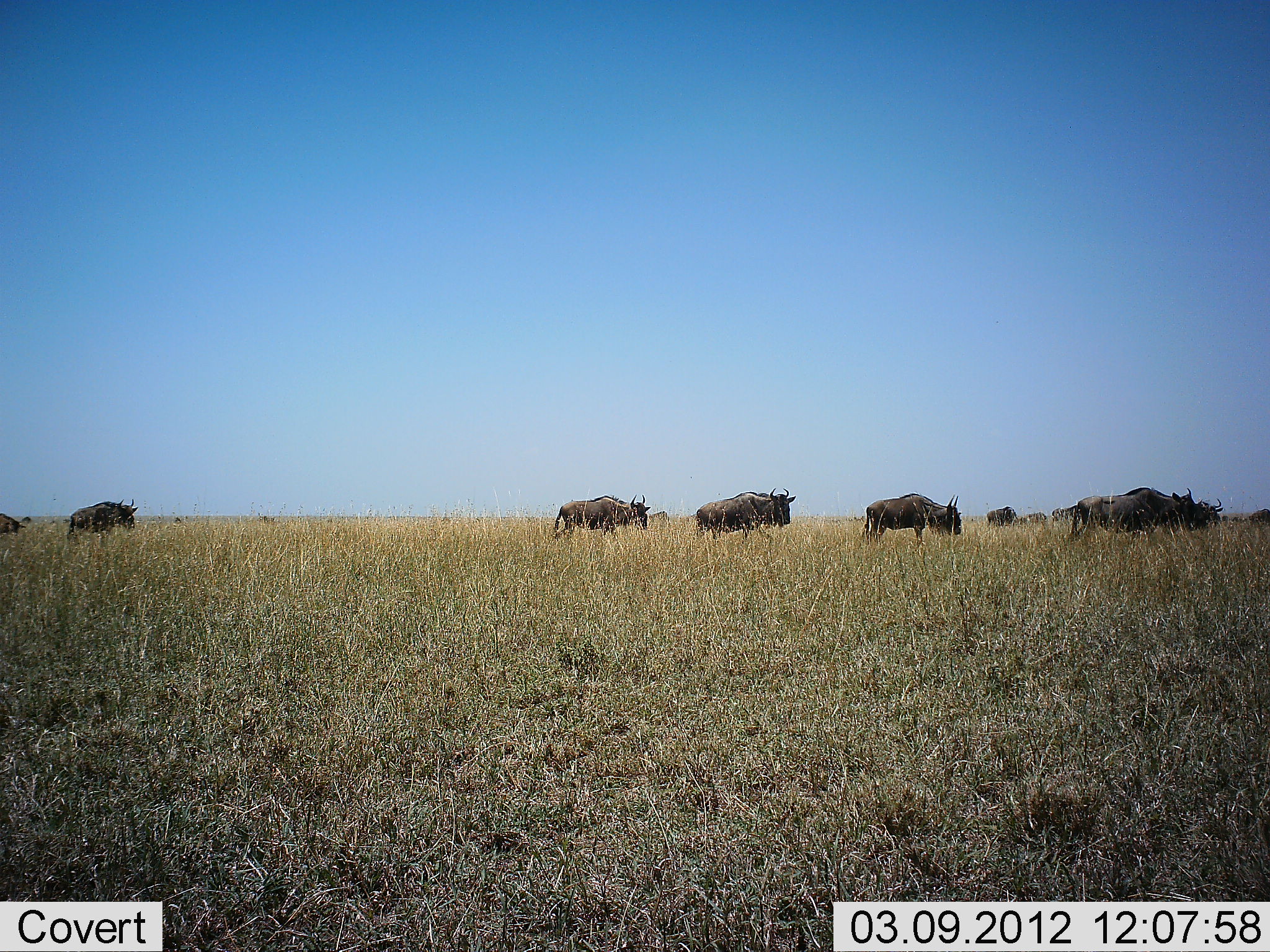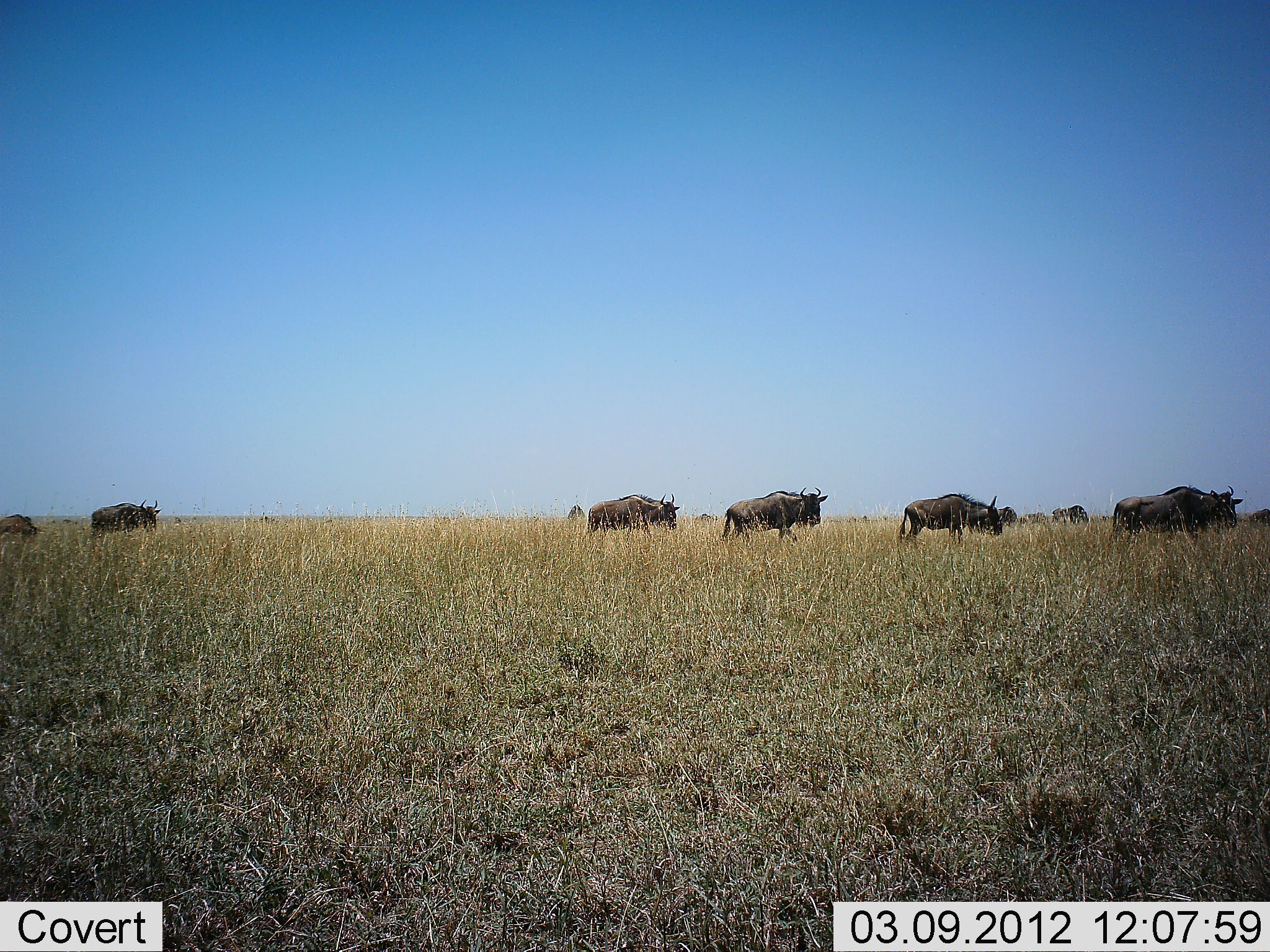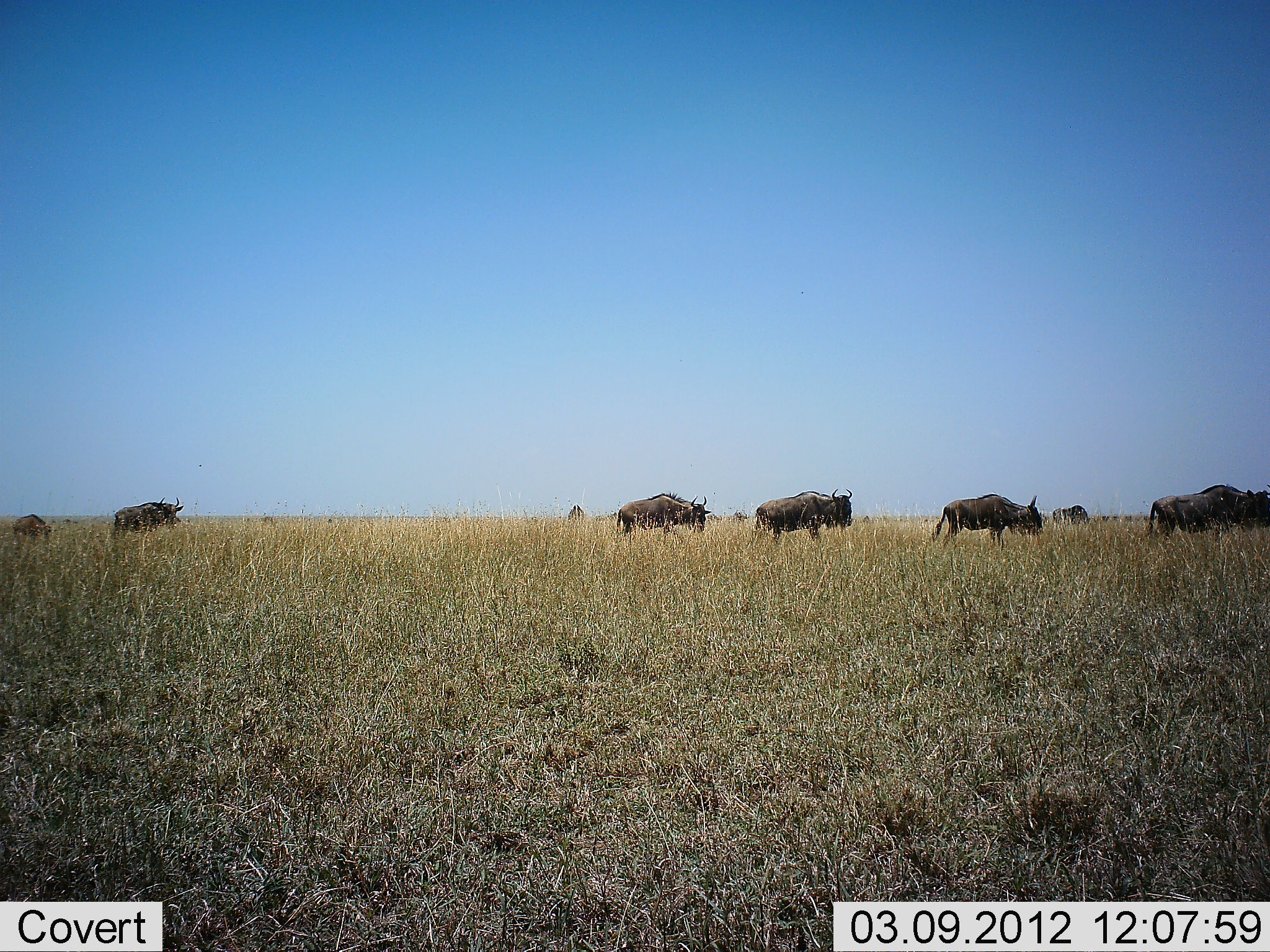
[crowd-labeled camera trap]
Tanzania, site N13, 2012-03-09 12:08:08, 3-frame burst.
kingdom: Animalia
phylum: Chordata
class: Mammalia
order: Artiodactyla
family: Bovidae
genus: Connochaetes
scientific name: Connochaetes taurinus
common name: blue wildebeest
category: wildebeest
Wildebeest (blue wildebeest) (Connochaetes taurinus), count 10. Behavior (volunteer vote fractions): standing 21%, resting 0%, moving 100%, interacting 0%. Young present (vote fraction): 14%. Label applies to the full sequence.